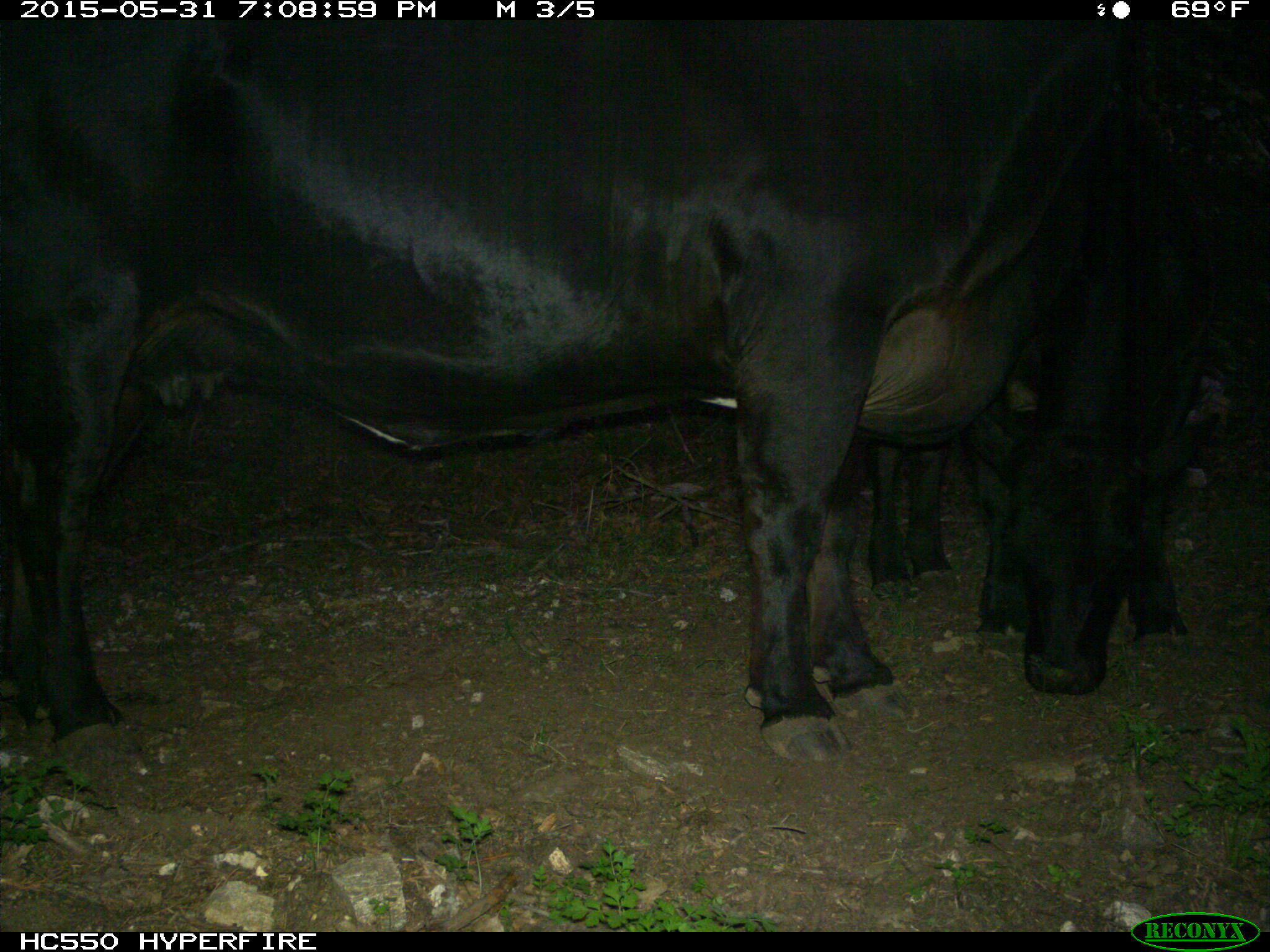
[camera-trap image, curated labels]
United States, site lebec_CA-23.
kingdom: Animalia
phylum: Chordata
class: Mammalia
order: Artiodactyla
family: Bovidae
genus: Bos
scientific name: Bos taurus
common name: domestic cow